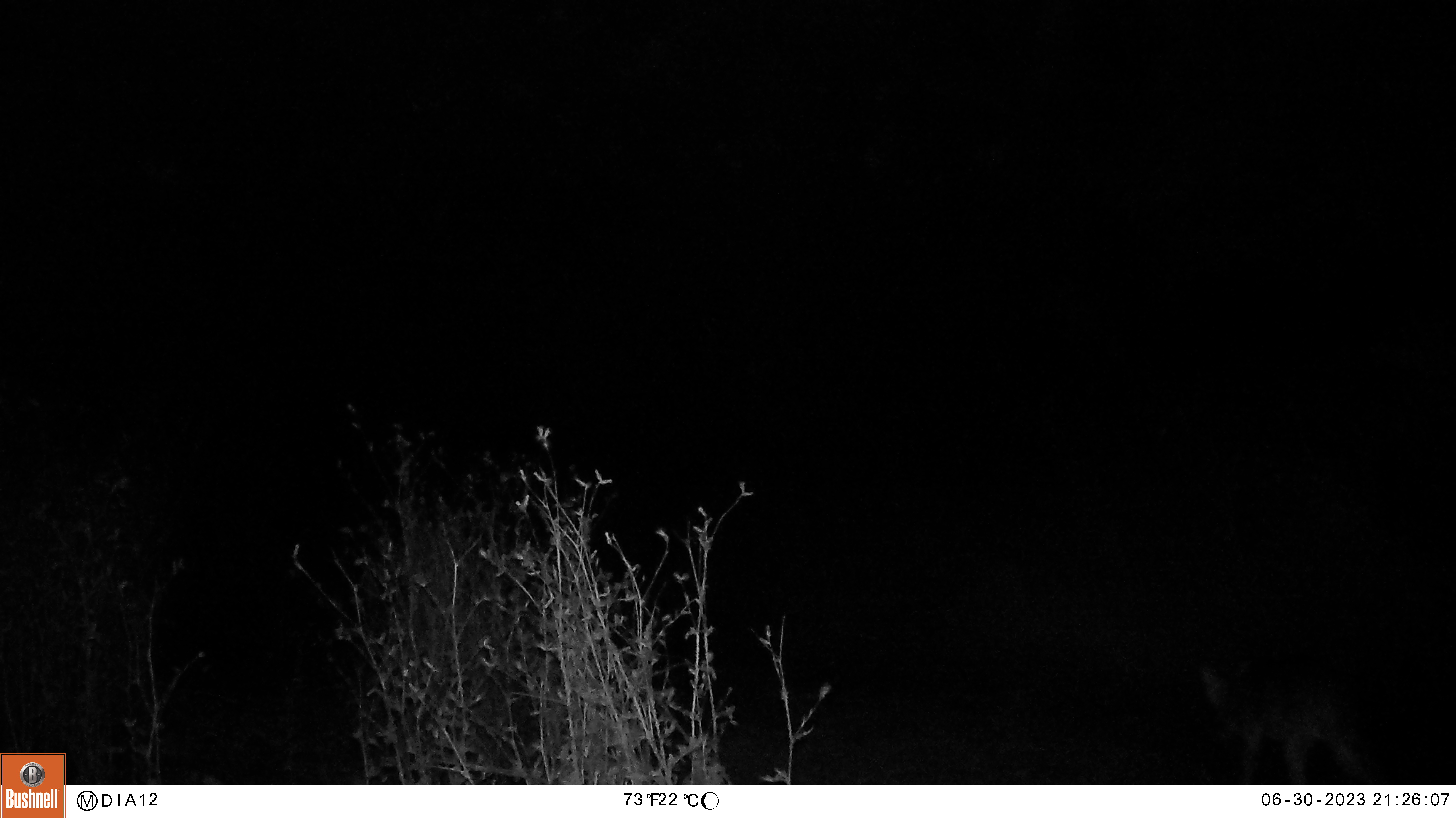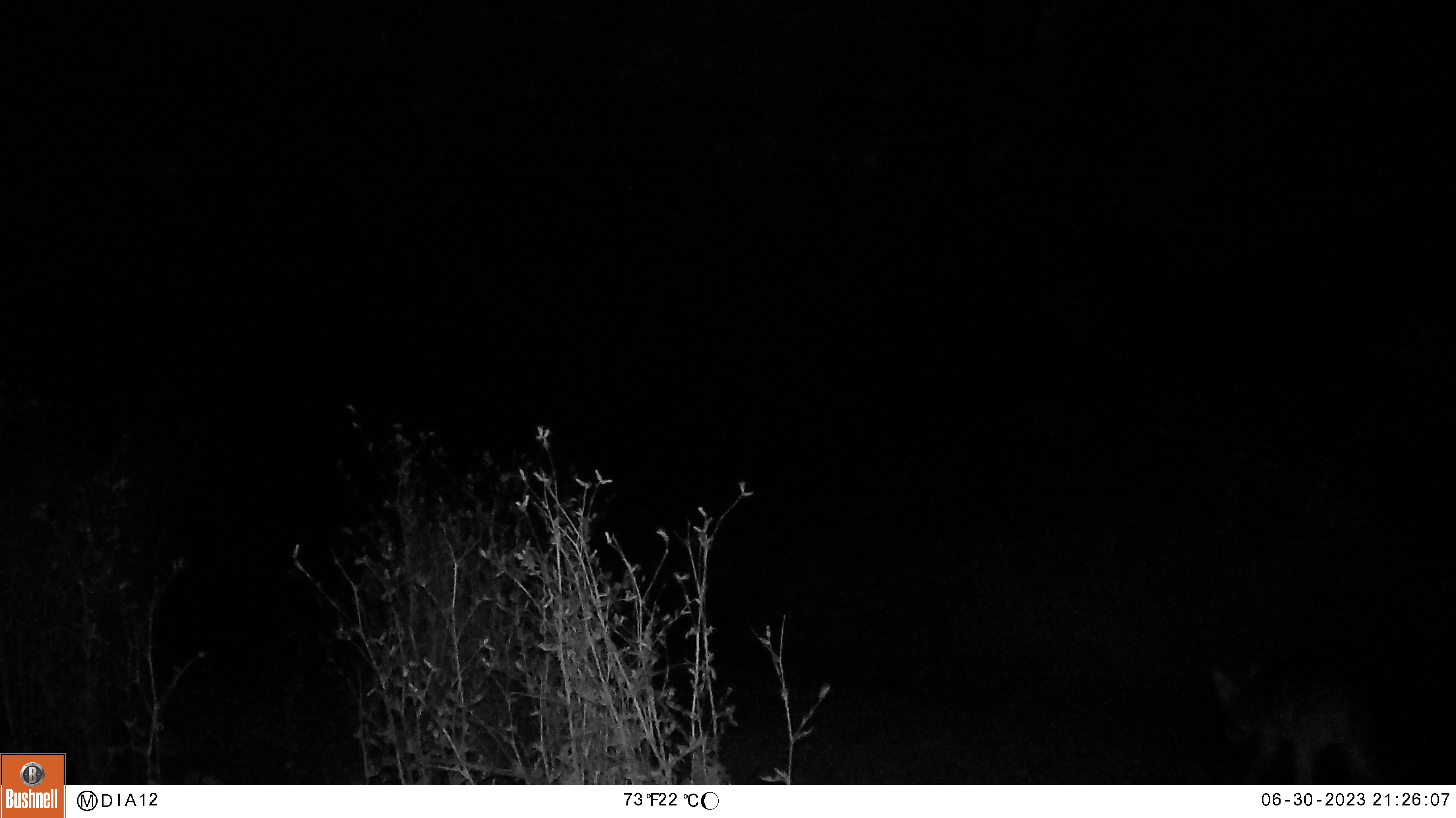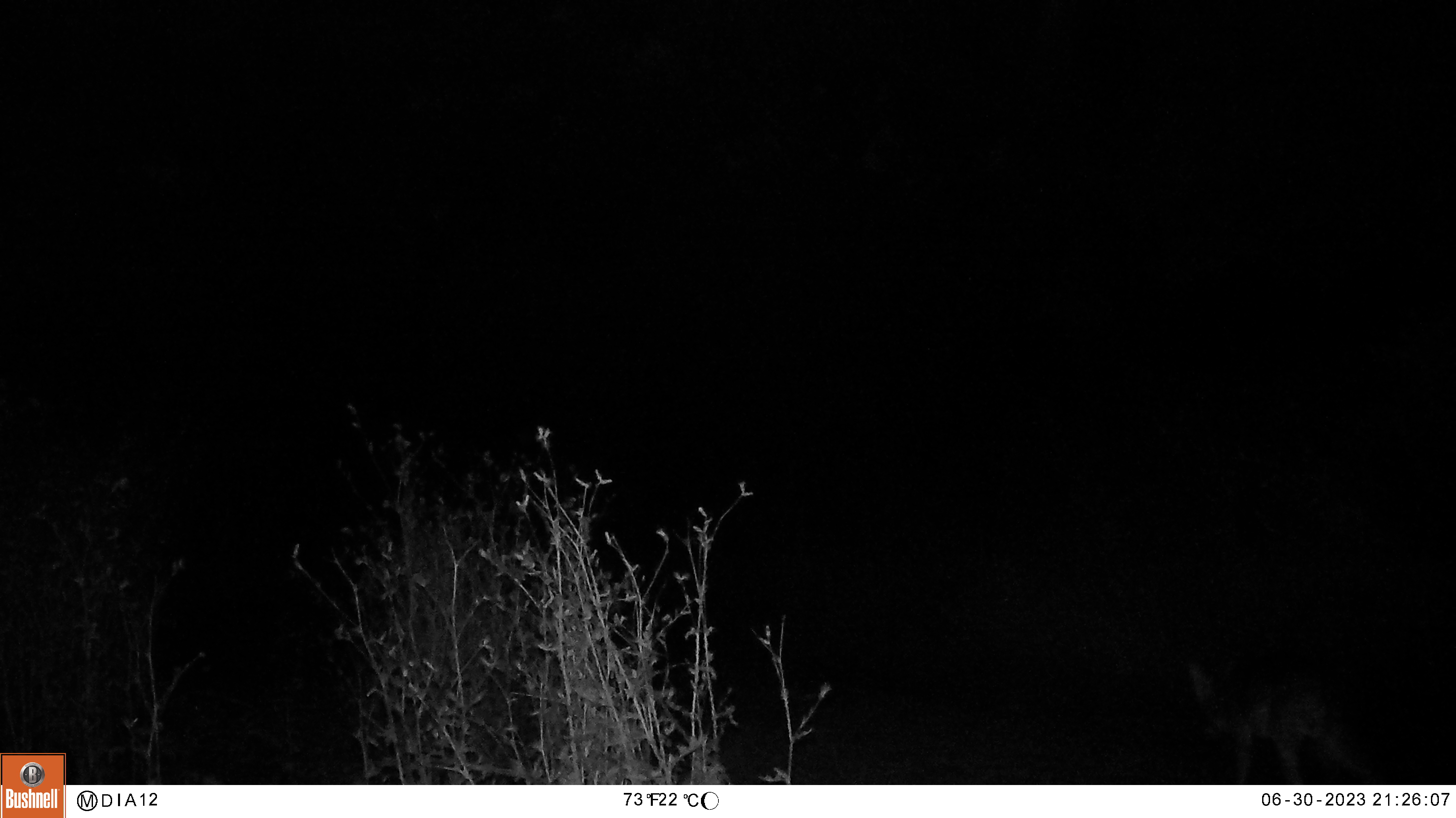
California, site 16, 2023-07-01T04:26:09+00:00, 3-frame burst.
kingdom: Animalia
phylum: Chordata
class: Mammalia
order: Carnivora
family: Canidae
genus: Canis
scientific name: Canis latrans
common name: coyote